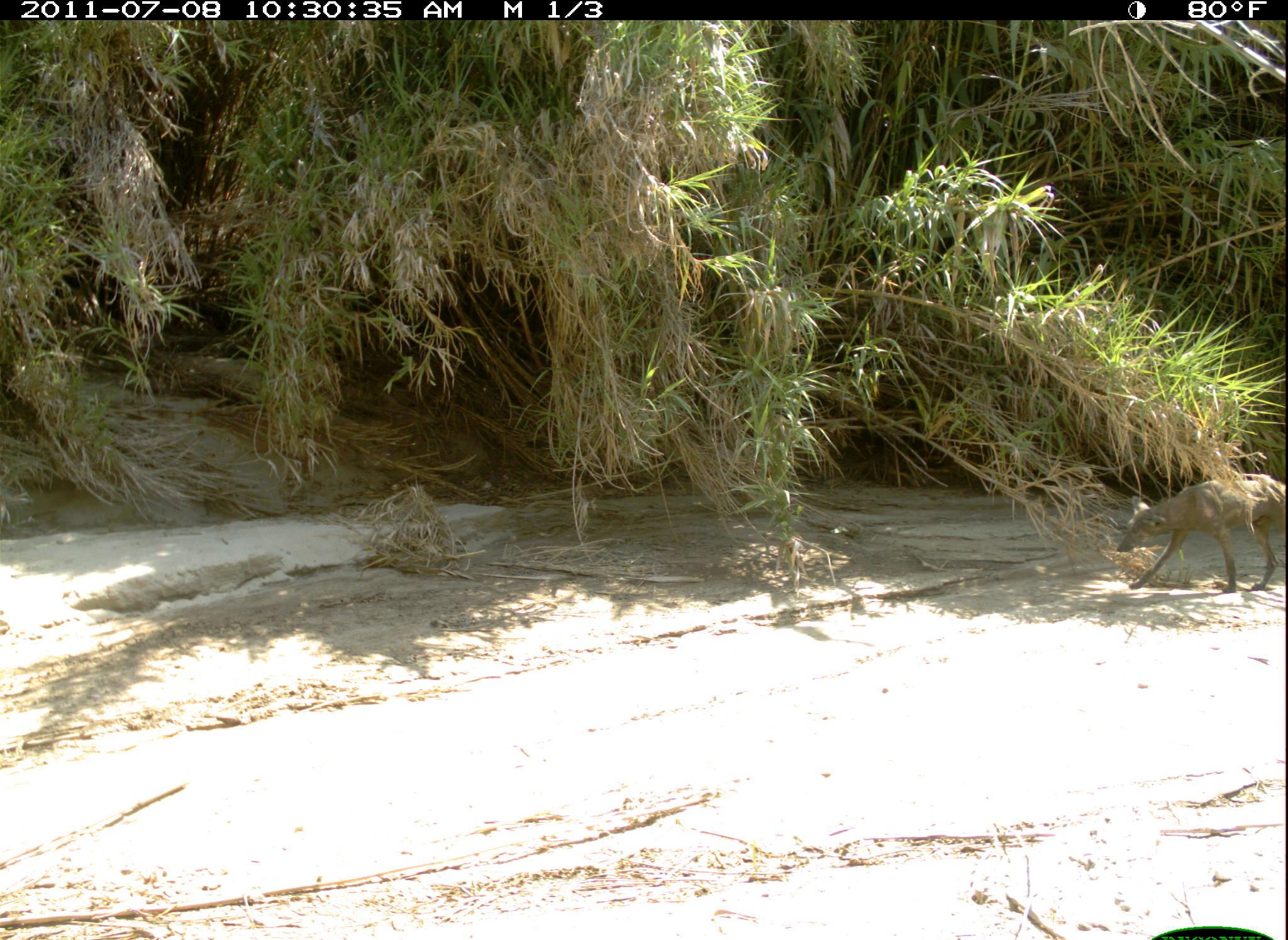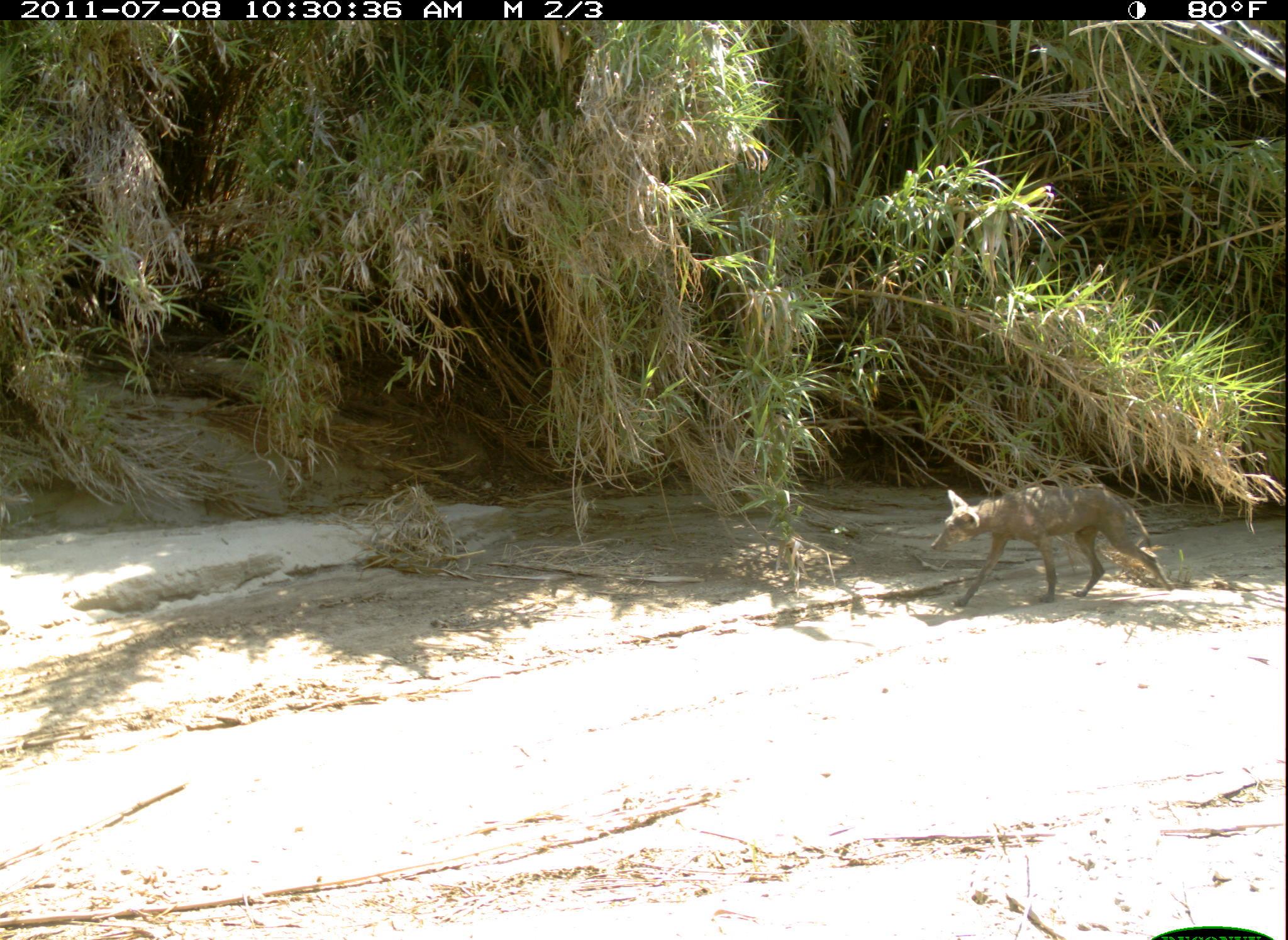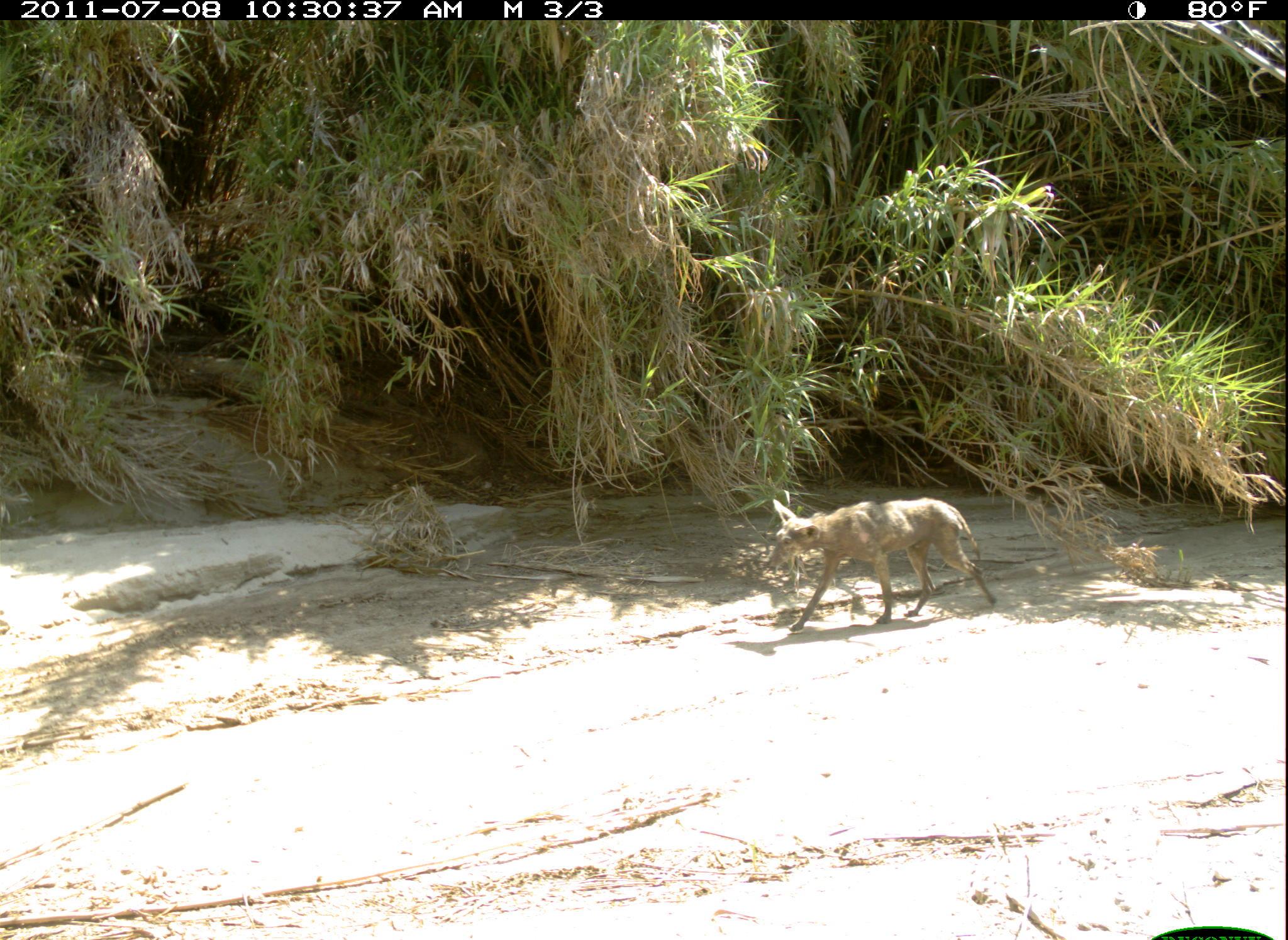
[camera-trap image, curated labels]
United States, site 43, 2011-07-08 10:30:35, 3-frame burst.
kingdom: Animalia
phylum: Chordata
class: Mammalia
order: Carnivora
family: Canidae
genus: Canis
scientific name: Canis latrans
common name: coyote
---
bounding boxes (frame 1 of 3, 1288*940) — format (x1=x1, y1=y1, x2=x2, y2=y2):
coyote: (x1=1113, y1=475, x2=1285, y2=604)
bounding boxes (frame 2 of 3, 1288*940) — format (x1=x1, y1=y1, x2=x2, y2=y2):
coyote: (x1=922, y1=459, x2=1181, y2=630)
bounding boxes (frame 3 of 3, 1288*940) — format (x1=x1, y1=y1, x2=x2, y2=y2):
coyote: (x1=739, y1=478, x2=1006, y2=646)